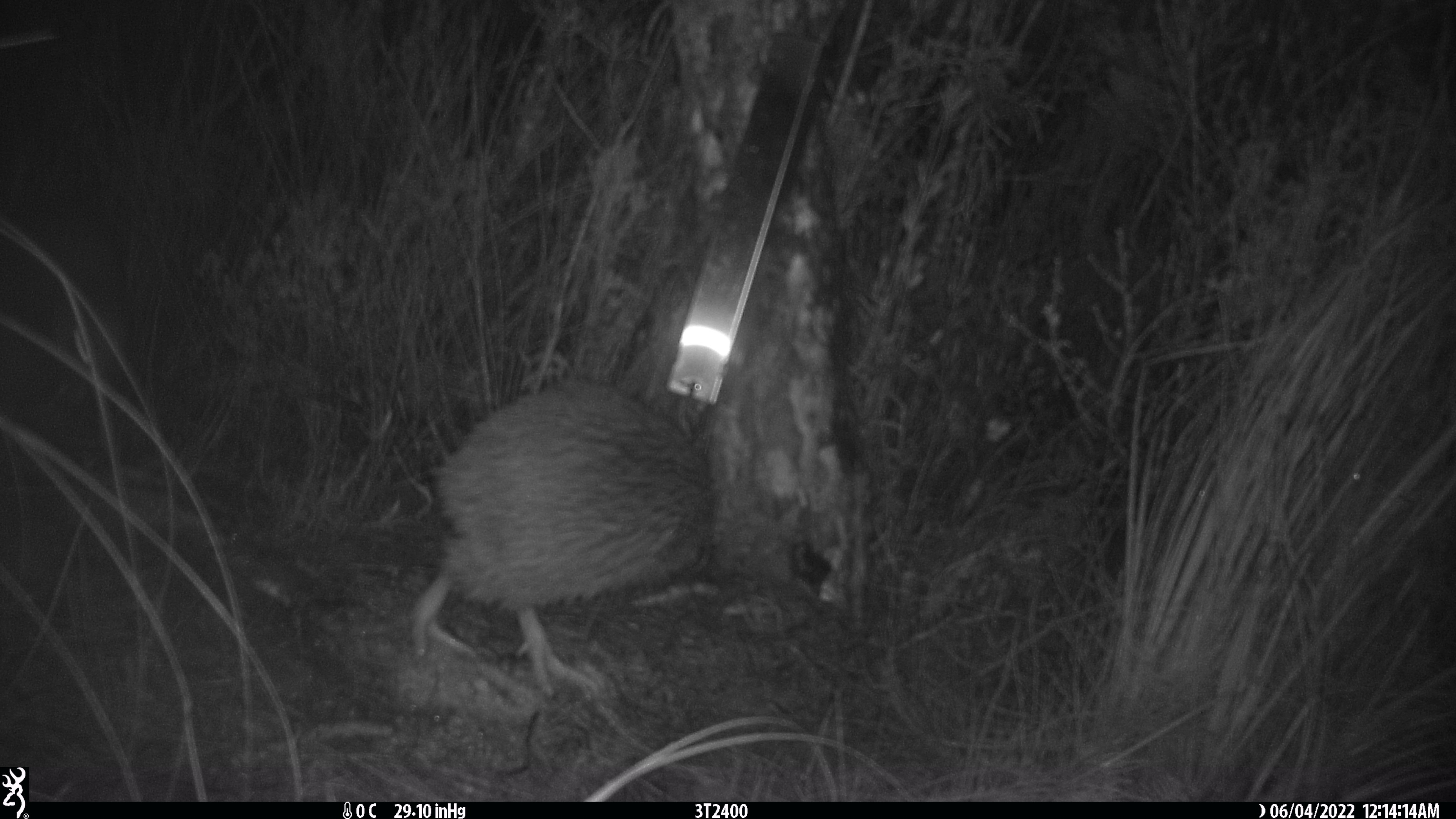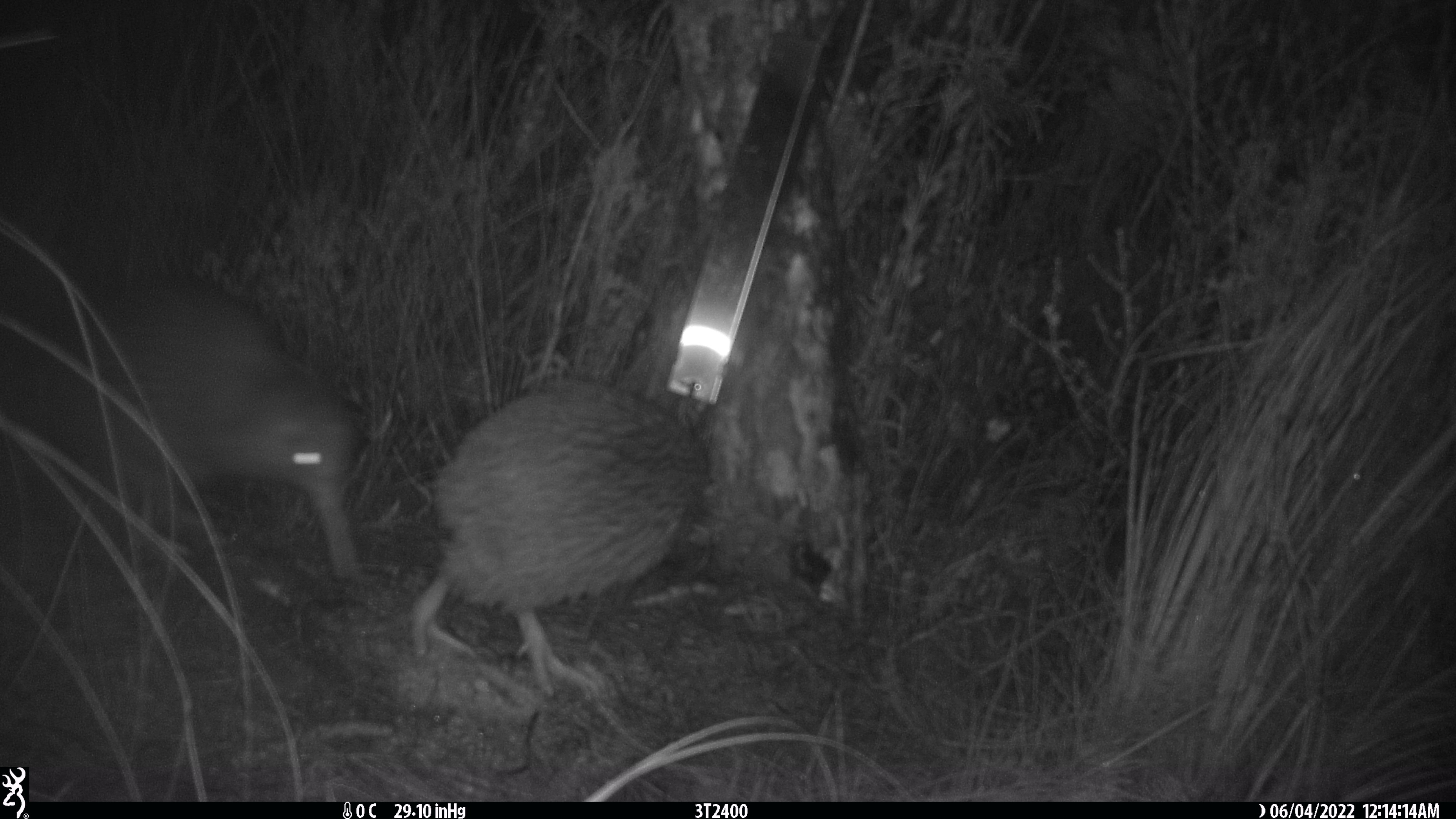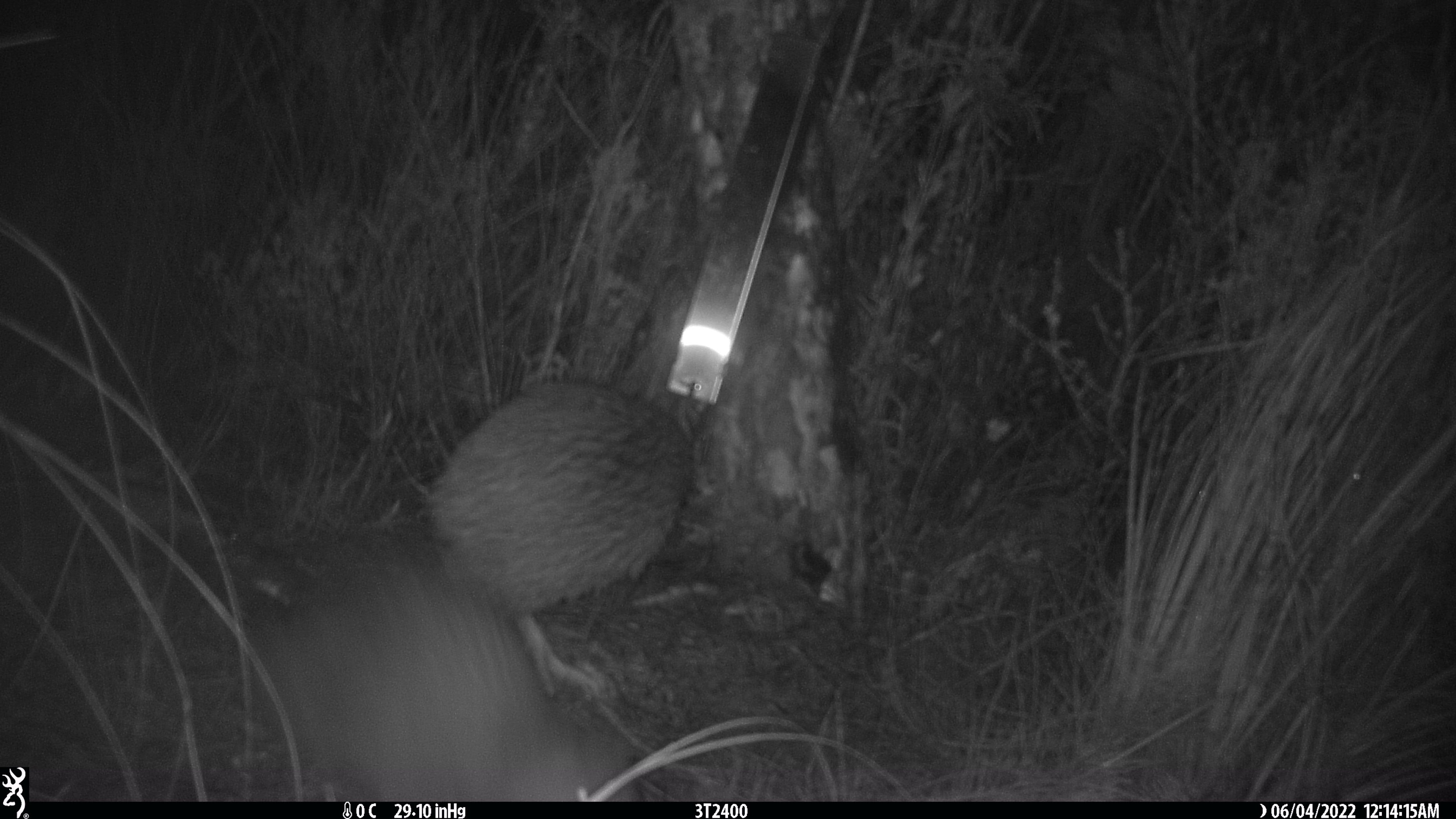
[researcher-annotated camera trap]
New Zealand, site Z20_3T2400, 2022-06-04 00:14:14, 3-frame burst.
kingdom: Animalia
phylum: Chordata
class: Aves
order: Apterygiformes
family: Apterygidae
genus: Apteryx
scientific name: Apteryx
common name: kiwi